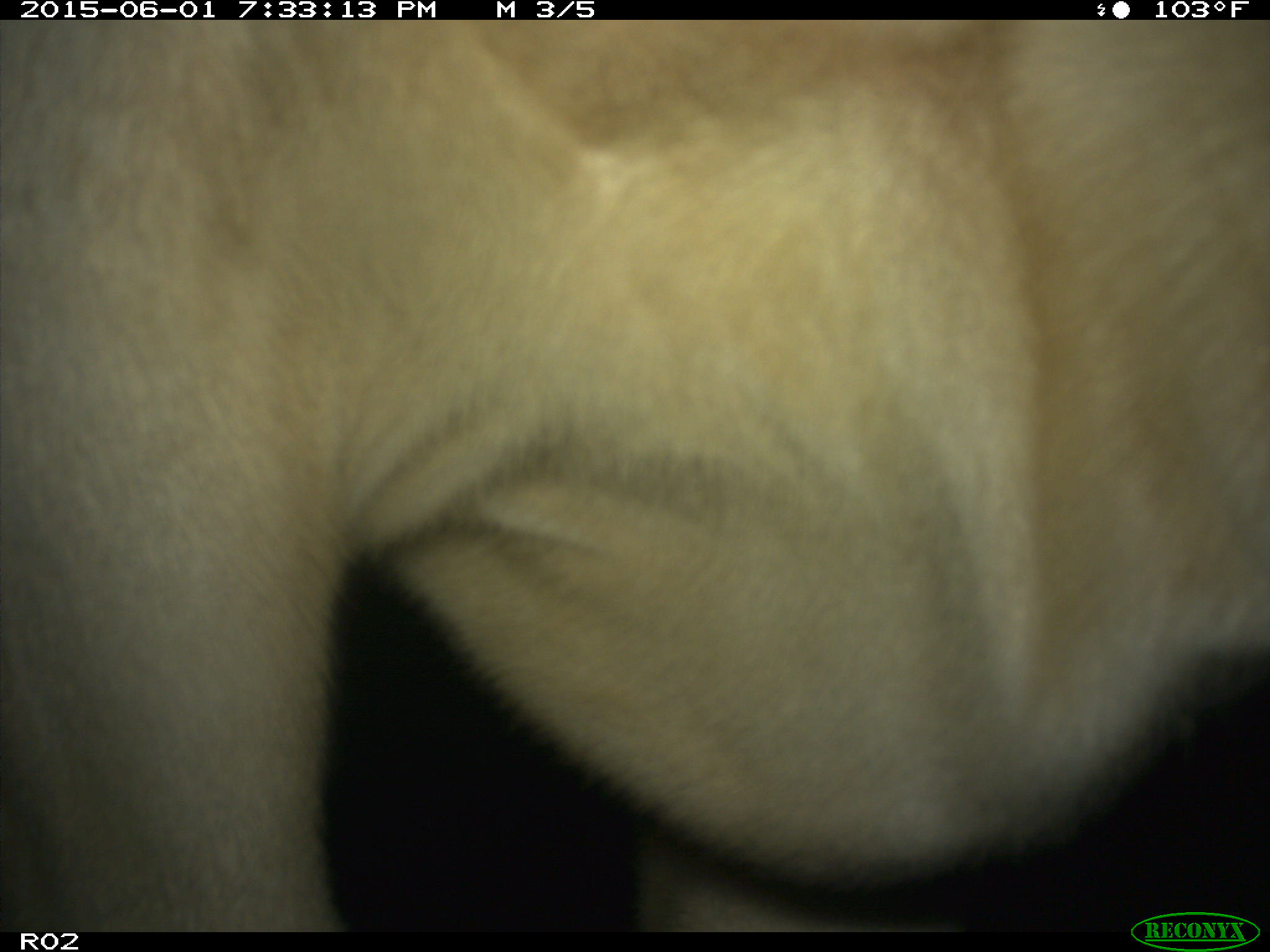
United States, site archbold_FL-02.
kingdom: Animalia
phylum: Chordata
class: Mammalia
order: Artiodactyla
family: Bovidae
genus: Bos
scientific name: Bos taurus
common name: domestic cow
Bos taurus (domestic cow).